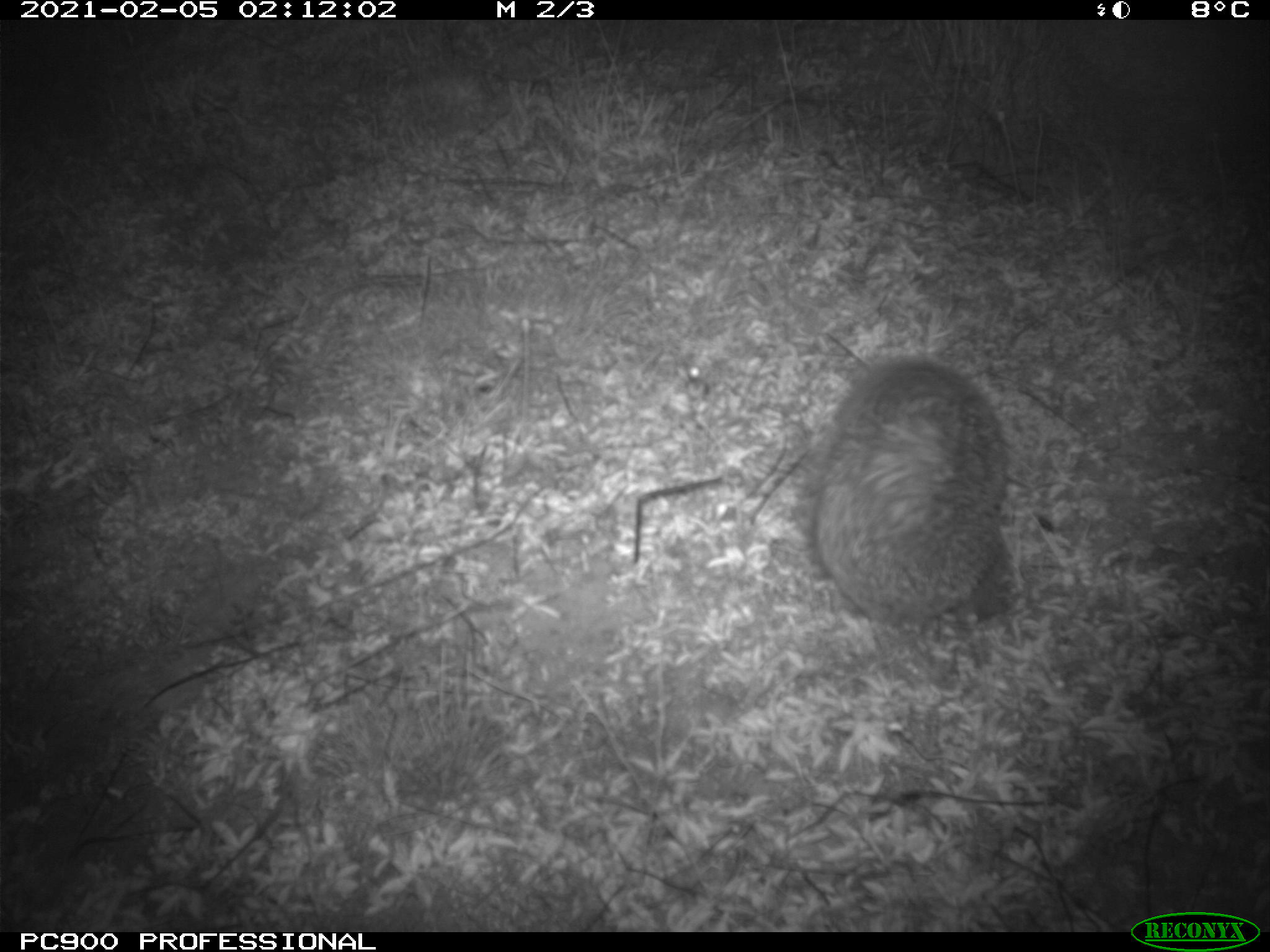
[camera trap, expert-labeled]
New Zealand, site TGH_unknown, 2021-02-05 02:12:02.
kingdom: Animalia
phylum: Chordata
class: Mammalia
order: Eulipotyphla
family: Erinaceidae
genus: Erinaceus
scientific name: Erinaceus europaeus europaeus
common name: european hedgehog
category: hedgehog